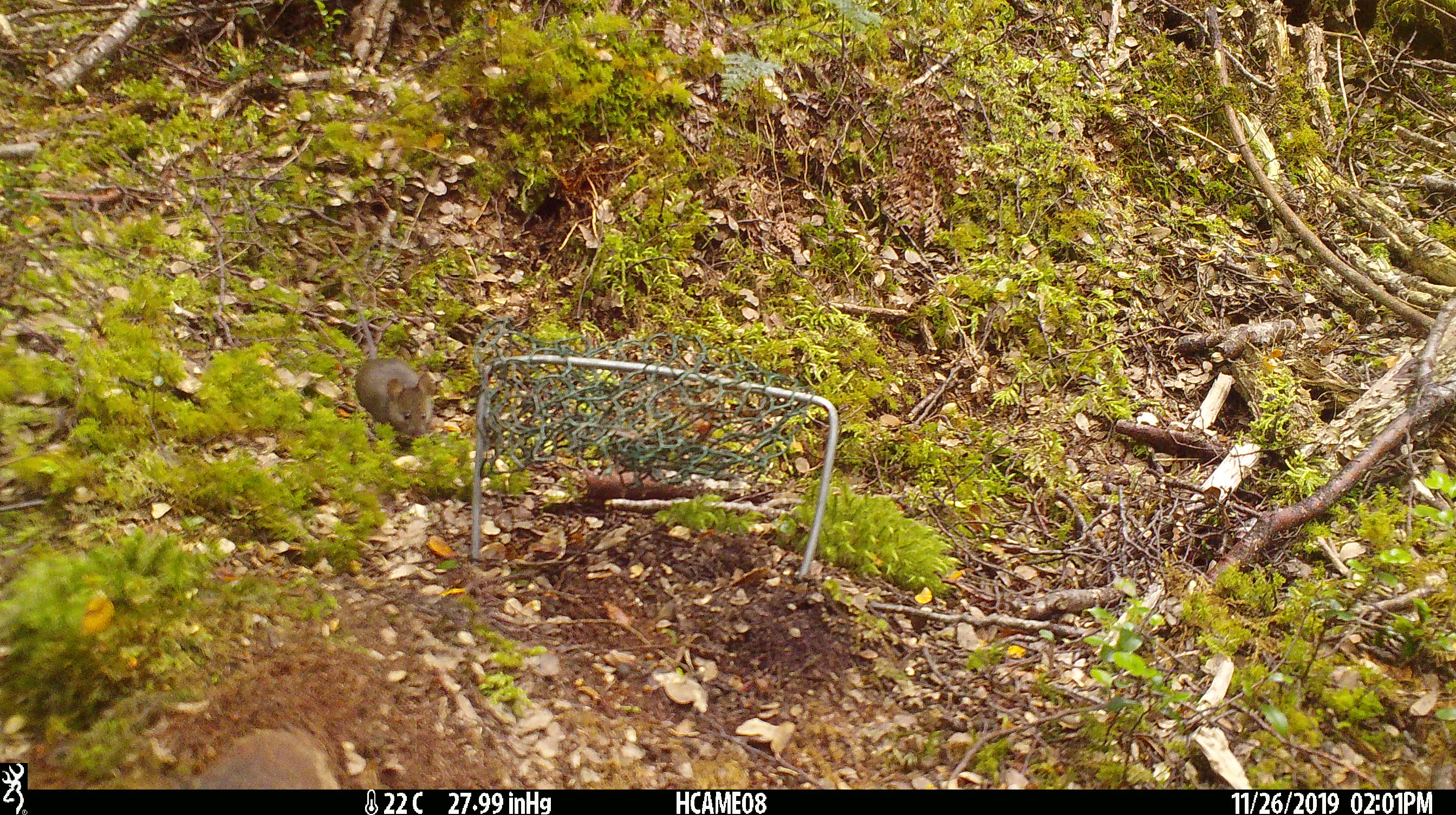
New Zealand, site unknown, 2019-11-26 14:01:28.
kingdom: Animalia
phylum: Chordata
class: Mammalia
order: Rodentia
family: Muridae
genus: Mus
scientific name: Mus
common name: mouse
Mouse (Mus).